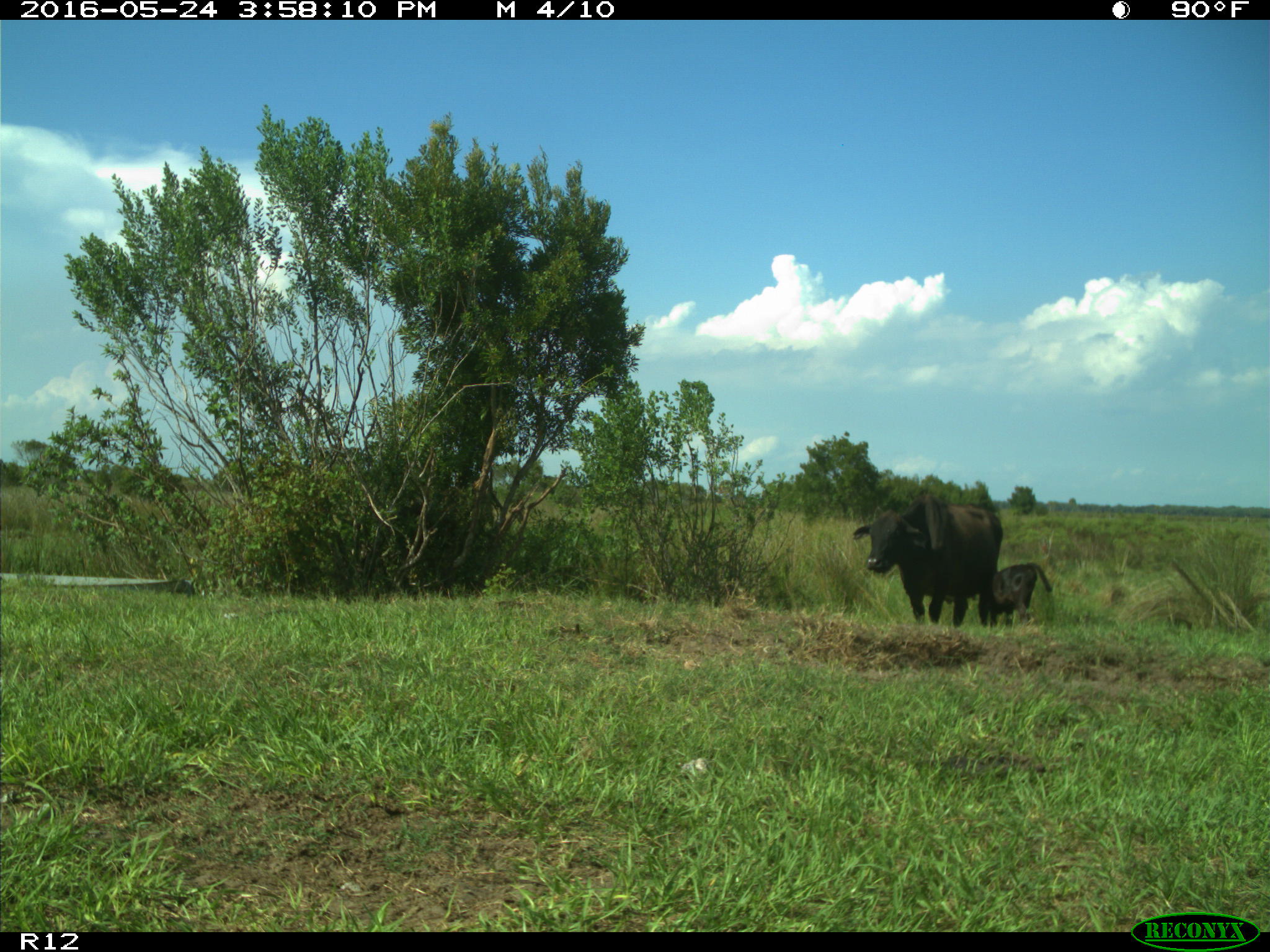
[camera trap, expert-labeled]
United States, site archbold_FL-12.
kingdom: Animalia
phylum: Chordata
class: Mammalia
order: Artiodactyla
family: Bovidae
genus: Bos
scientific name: Bos taurus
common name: domestic cow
Bos taurus (domestic cow).